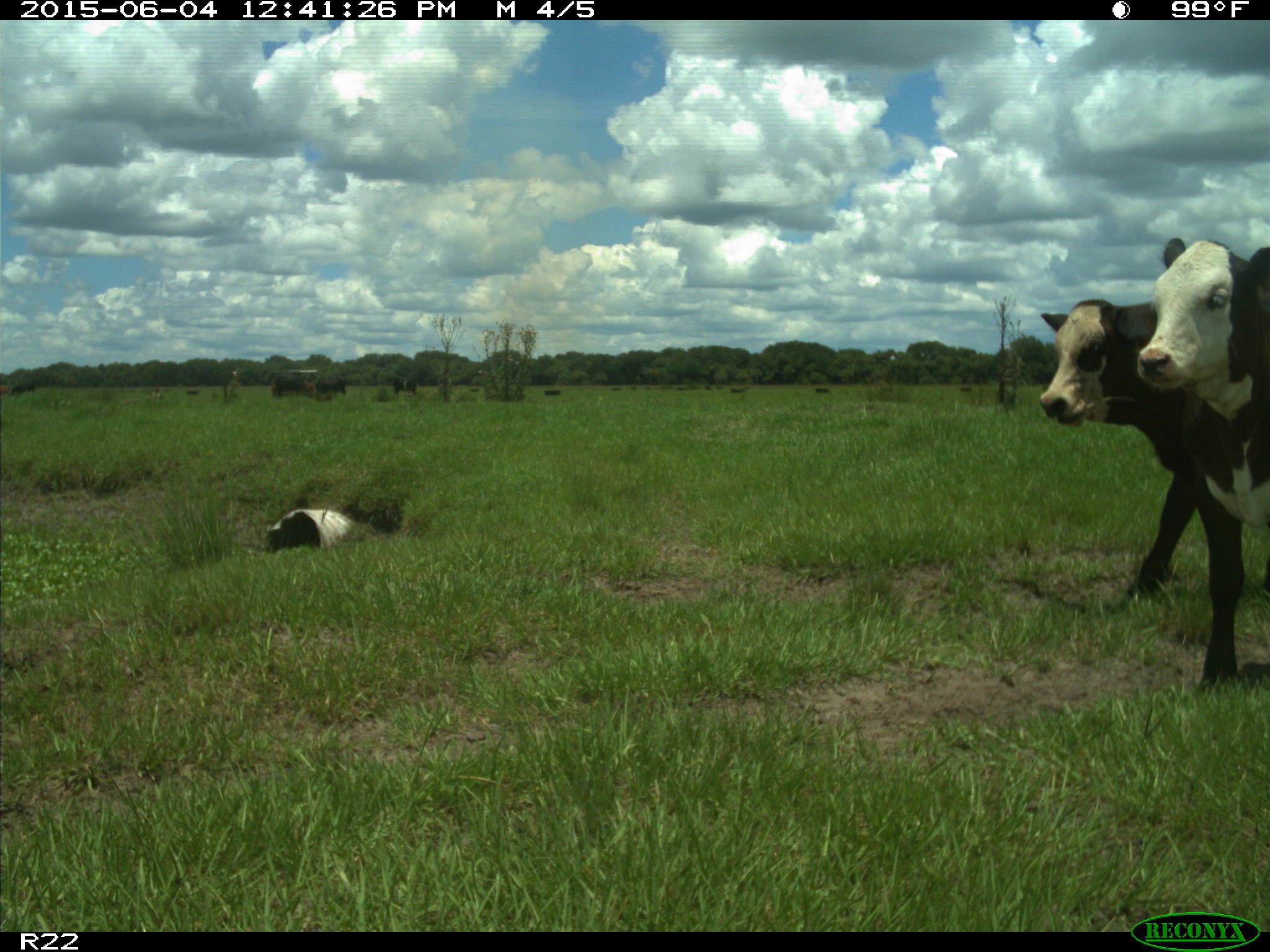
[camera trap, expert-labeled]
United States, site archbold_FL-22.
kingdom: Animalia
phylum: Chordata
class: Mammalia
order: Artiodactyla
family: Bovidae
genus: Bos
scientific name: Bos taurus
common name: domestic cow